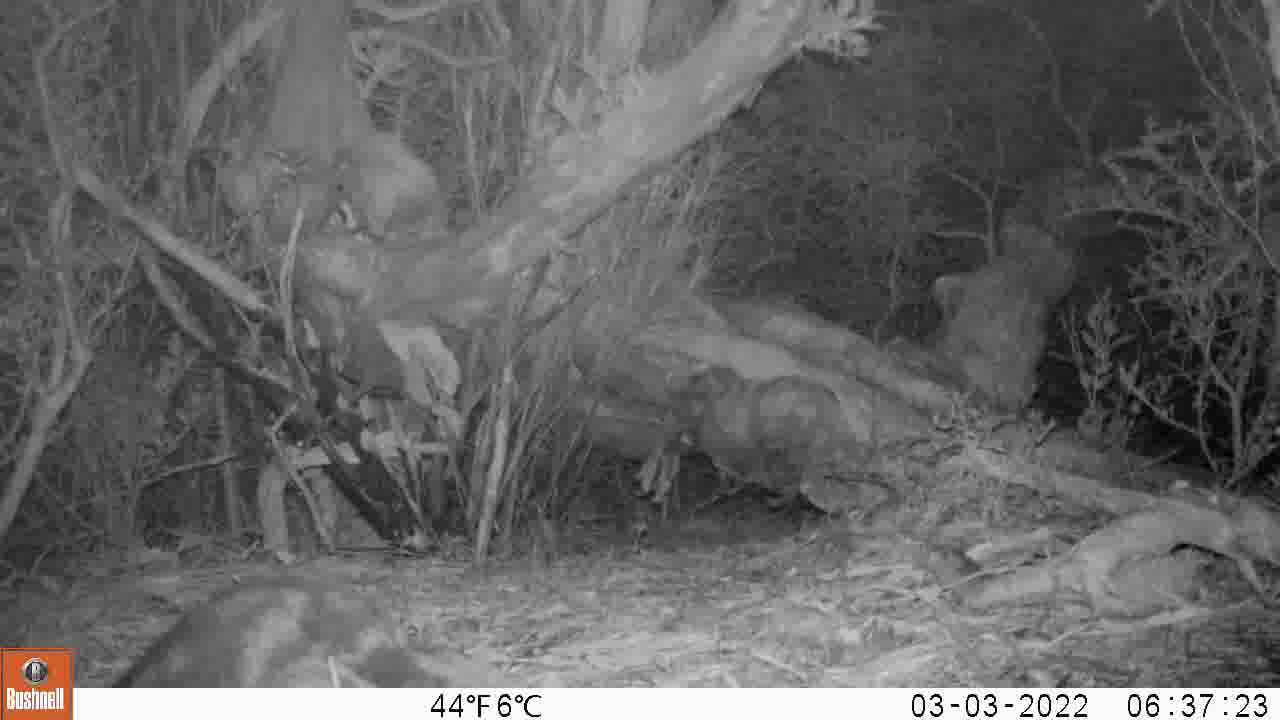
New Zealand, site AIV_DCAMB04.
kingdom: Animalia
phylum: Chordata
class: Mammalia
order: Carnivora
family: Felidae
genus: Felis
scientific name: Felis catus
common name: domestic cat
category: cat